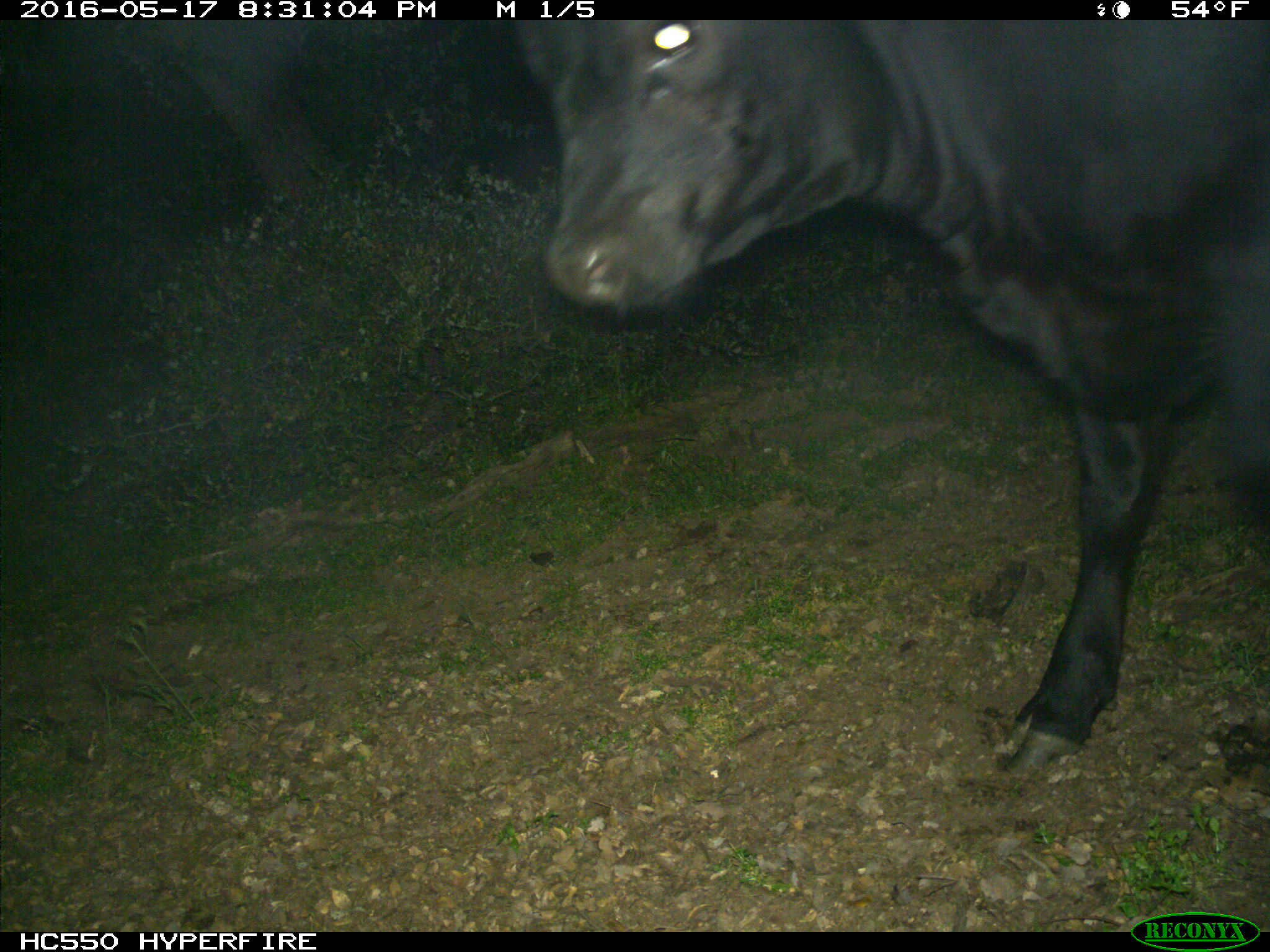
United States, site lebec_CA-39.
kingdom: Animalia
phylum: Chordata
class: Mammalia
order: Artiodactyla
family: Bovidae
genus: Bos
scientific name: Bos taurus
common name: domestic cow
Bos taurus (domestic cow).